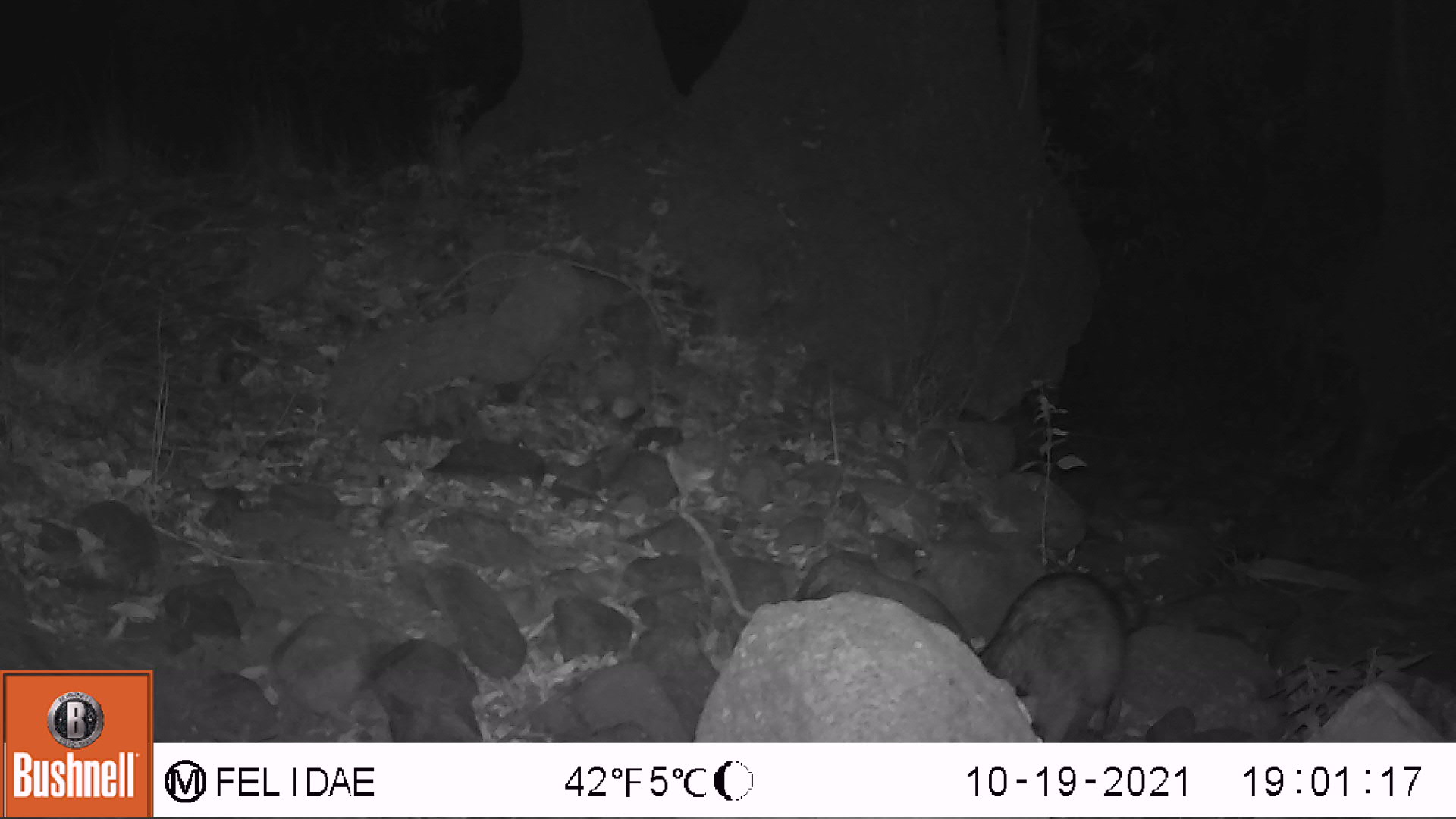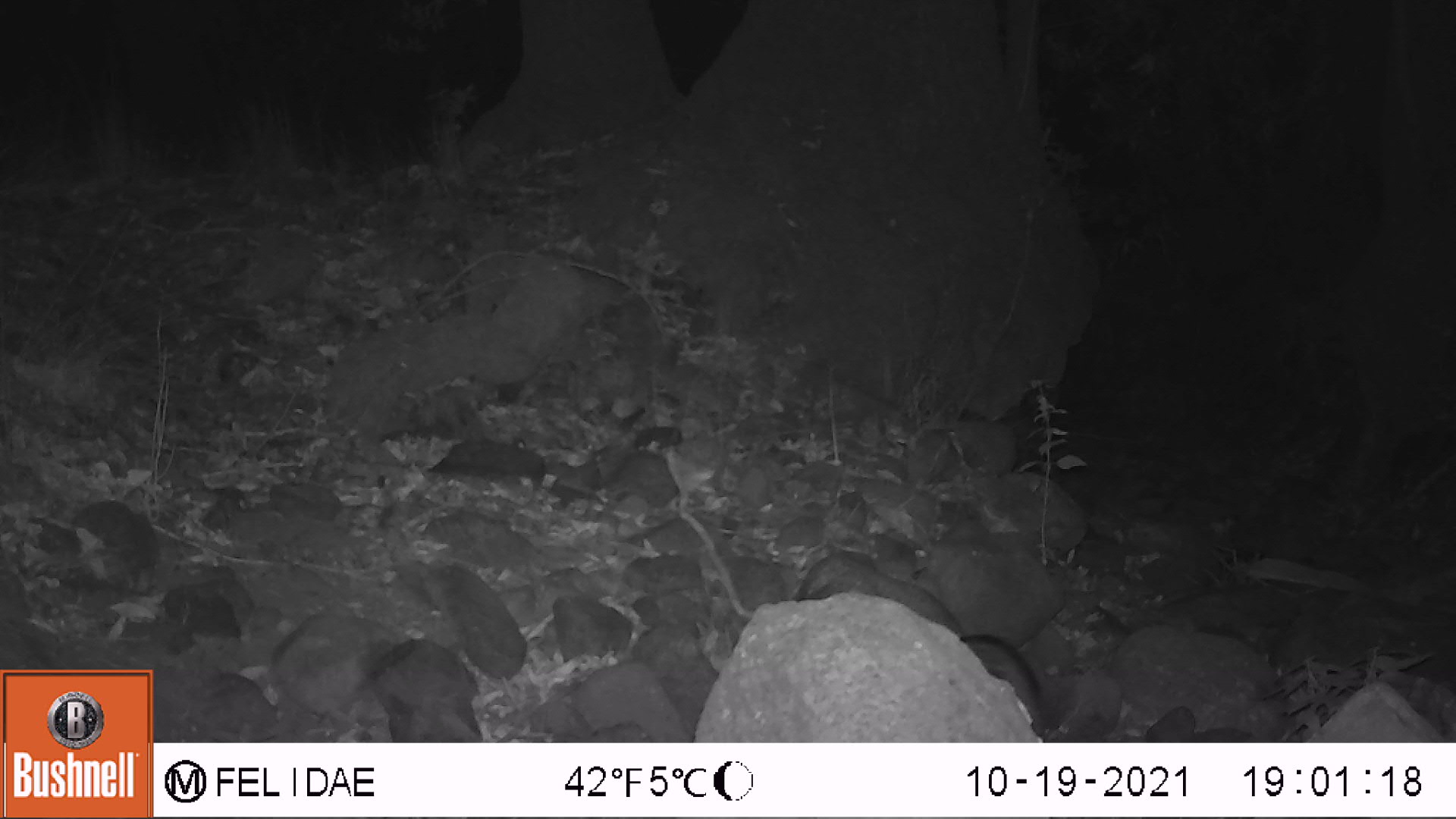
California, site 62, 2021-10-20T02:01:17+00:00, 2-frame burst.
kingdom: Animalia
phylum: Chordata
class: Mammalia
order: Carnivora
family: Procyonidae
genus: Procyon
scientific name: Procyon lotor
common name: raccoon